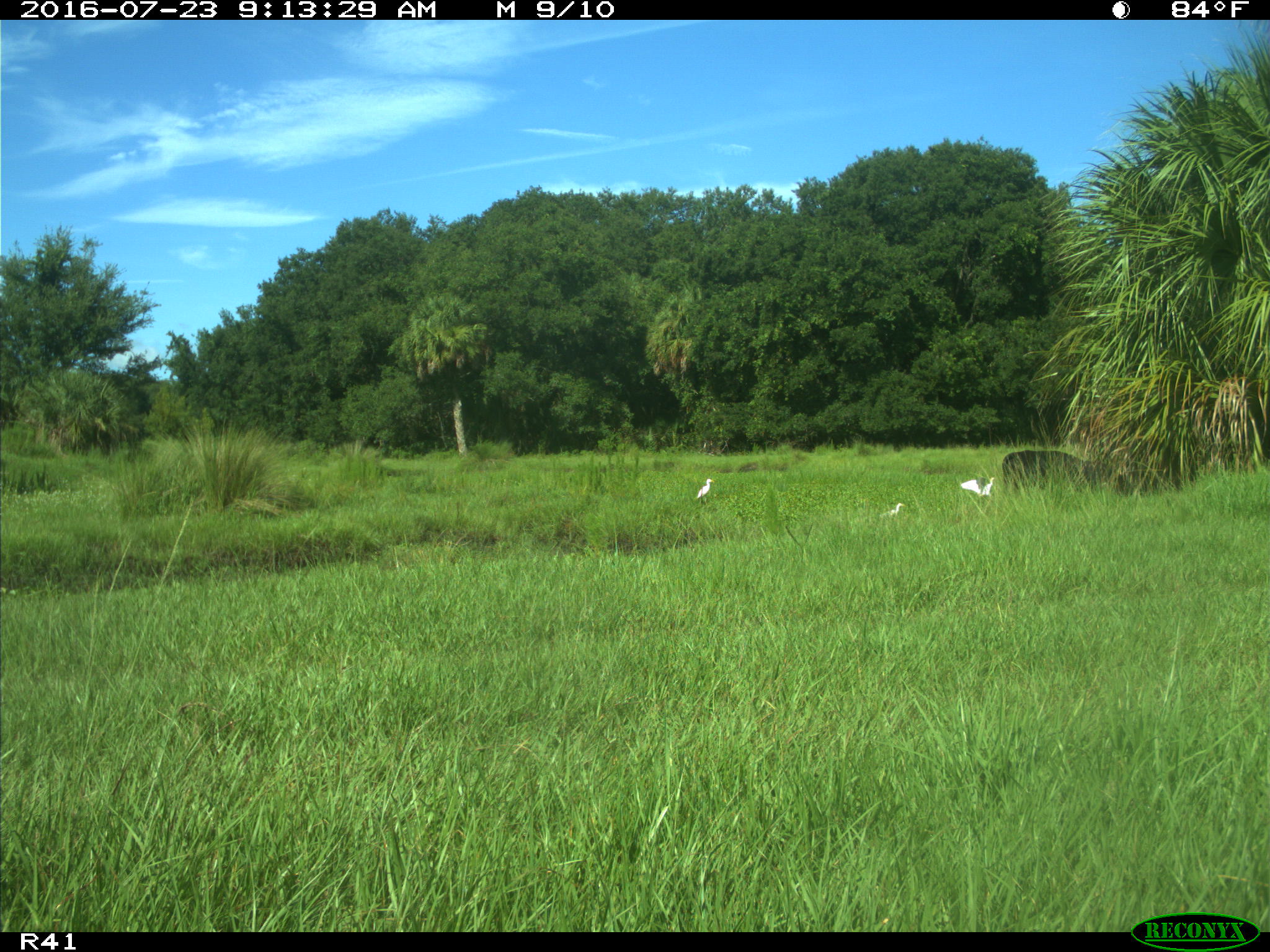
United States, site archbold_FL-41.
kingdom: Animalia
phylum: Chordata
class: Mammalia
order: Artiodactyla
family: Bovidae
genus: Bos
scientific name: Bos taurus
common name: domestic cow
Bos taurus (domestic cow).